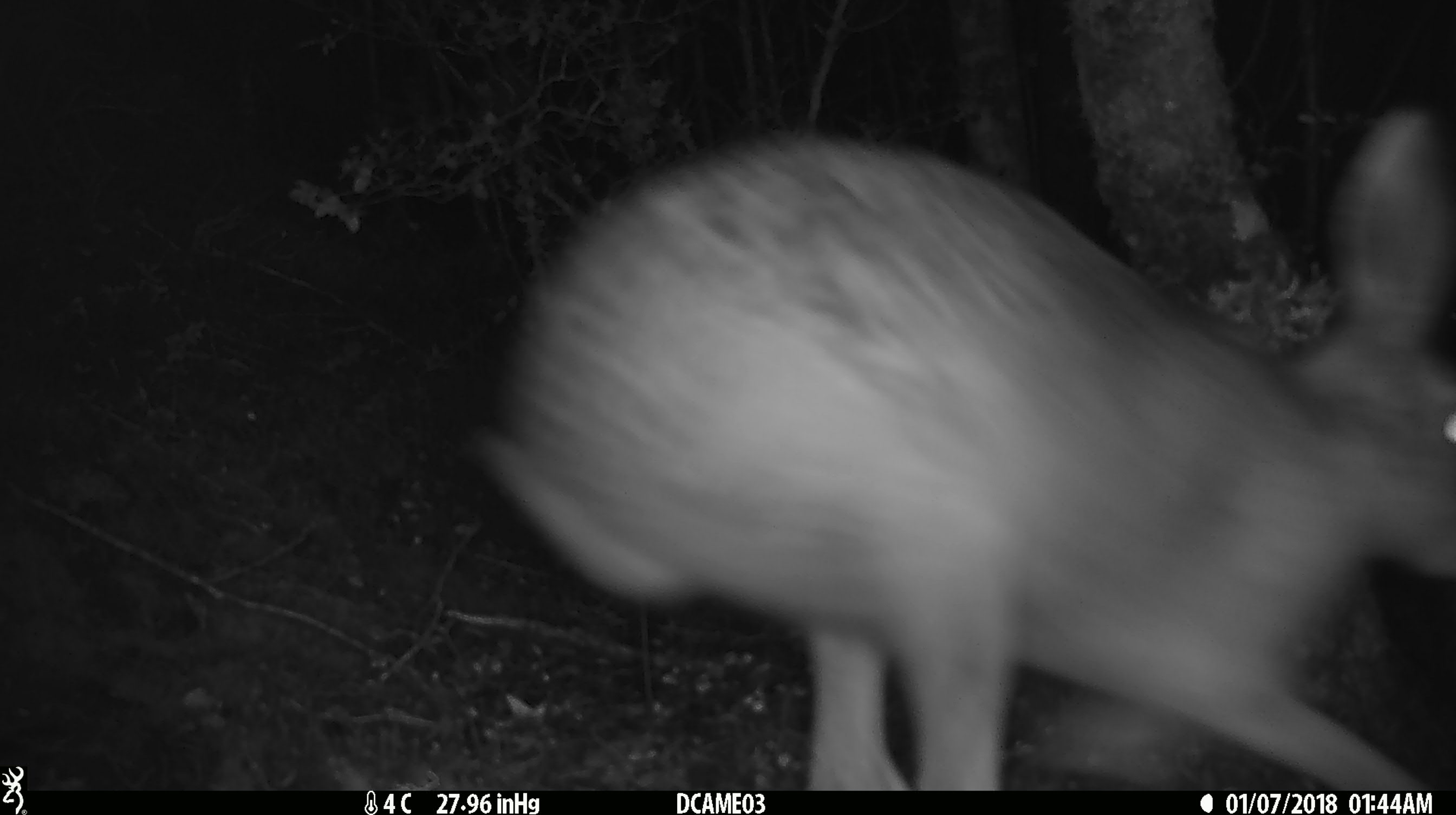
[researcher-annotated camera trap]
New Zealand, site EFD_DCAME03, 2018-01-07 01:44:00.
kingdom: Animalia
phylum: Chordata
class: Mammalia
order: Lagomorpha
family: Leporidae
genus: Lepus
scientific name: Lepus europaeus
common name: brown hare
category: hare